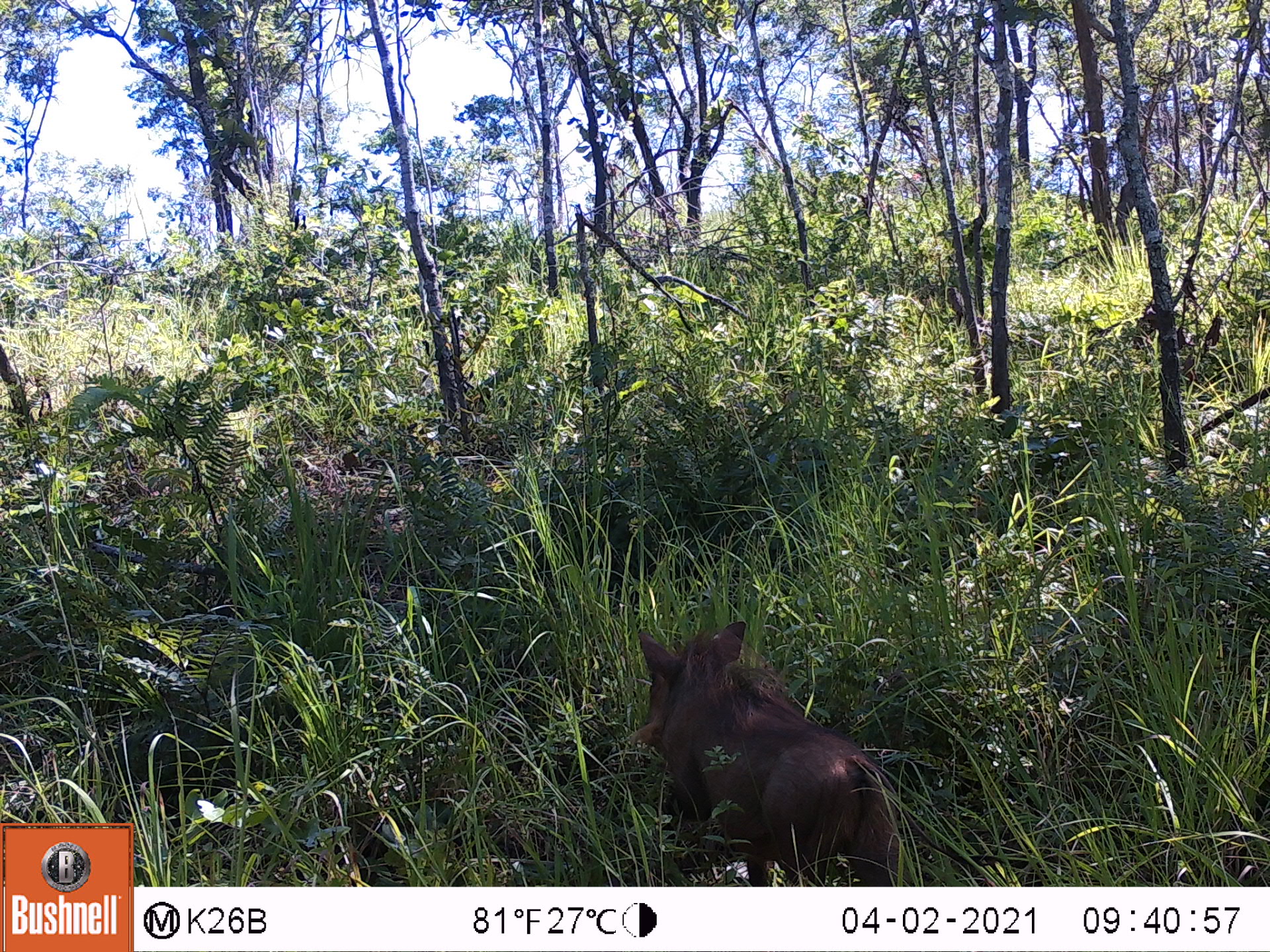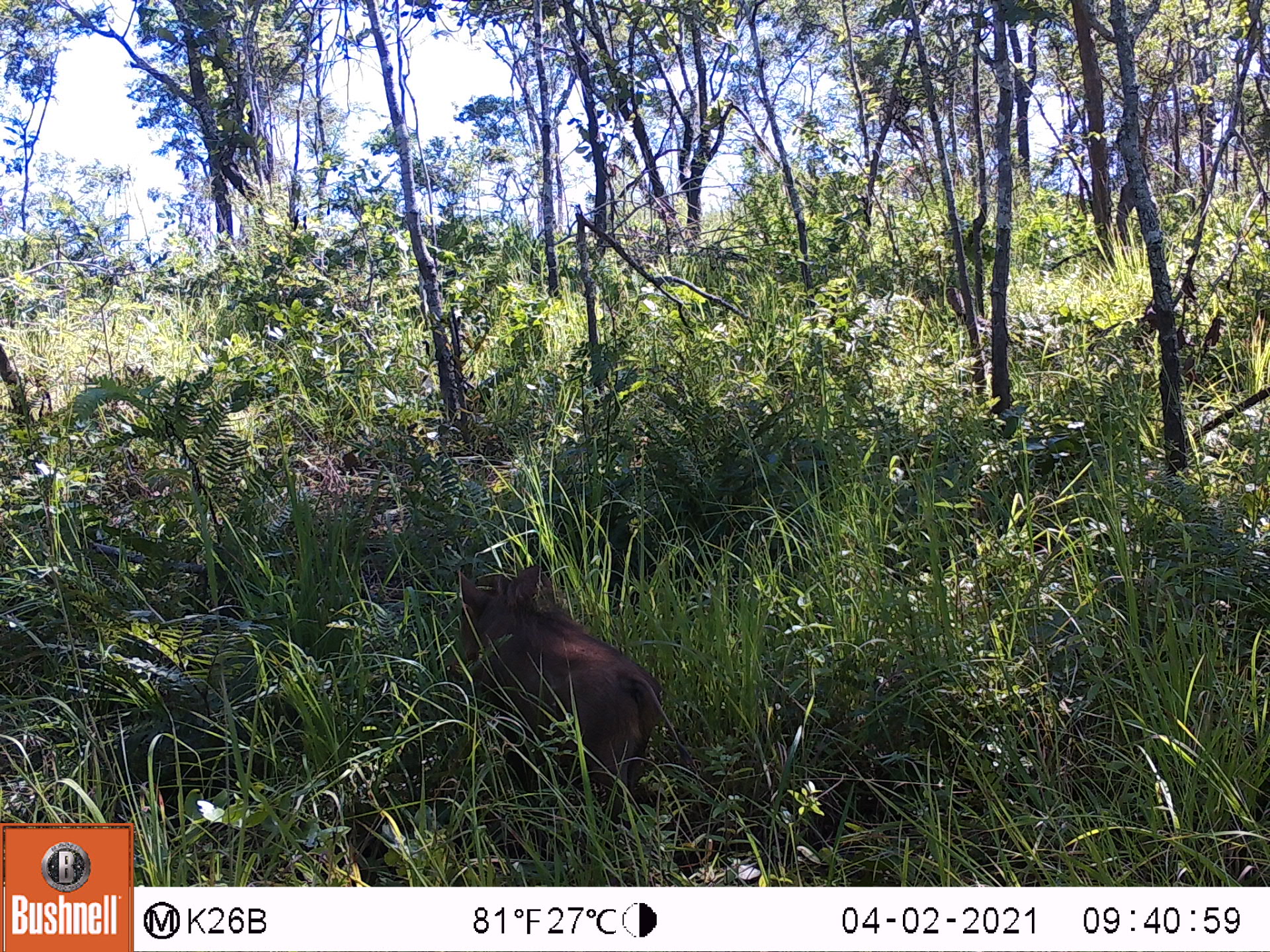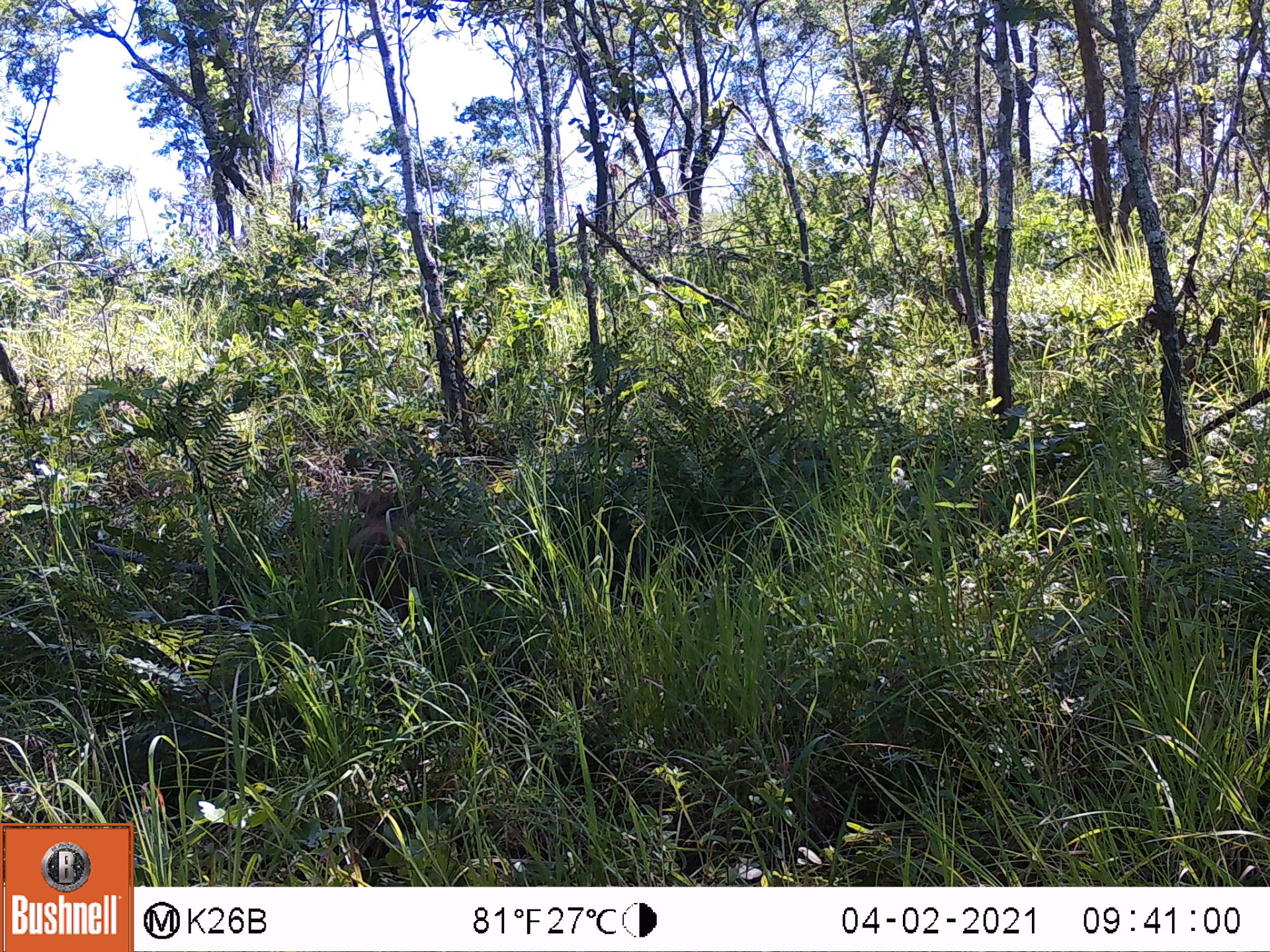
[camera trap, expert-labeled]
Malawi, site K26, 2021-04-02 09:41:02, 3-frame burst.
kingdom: Animalia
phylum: Chordata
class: Mammalia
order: Artiodactyla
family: Suidae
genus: Phacochoerus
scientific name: Phacochoerus africanus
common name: common warthog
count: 1